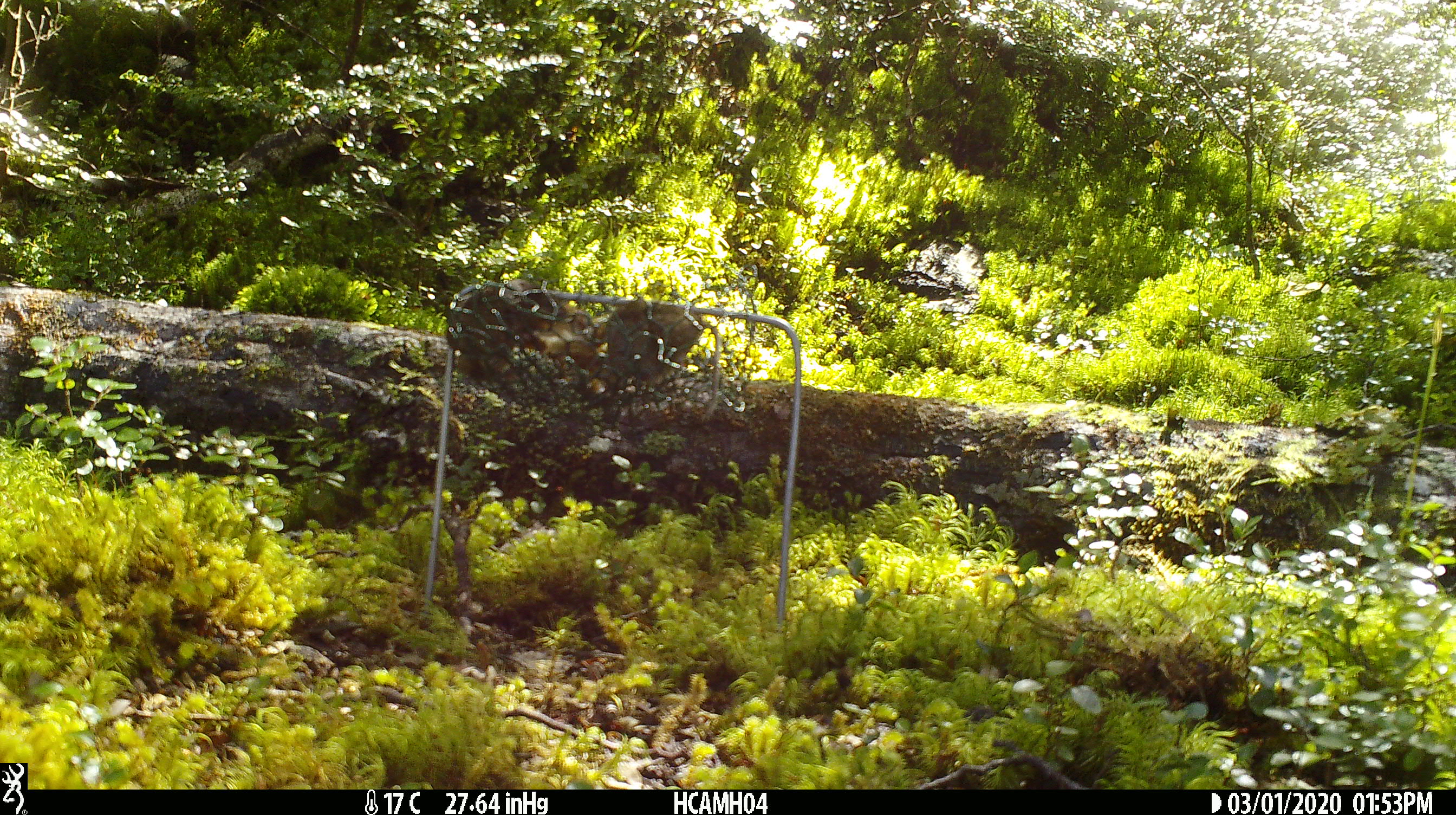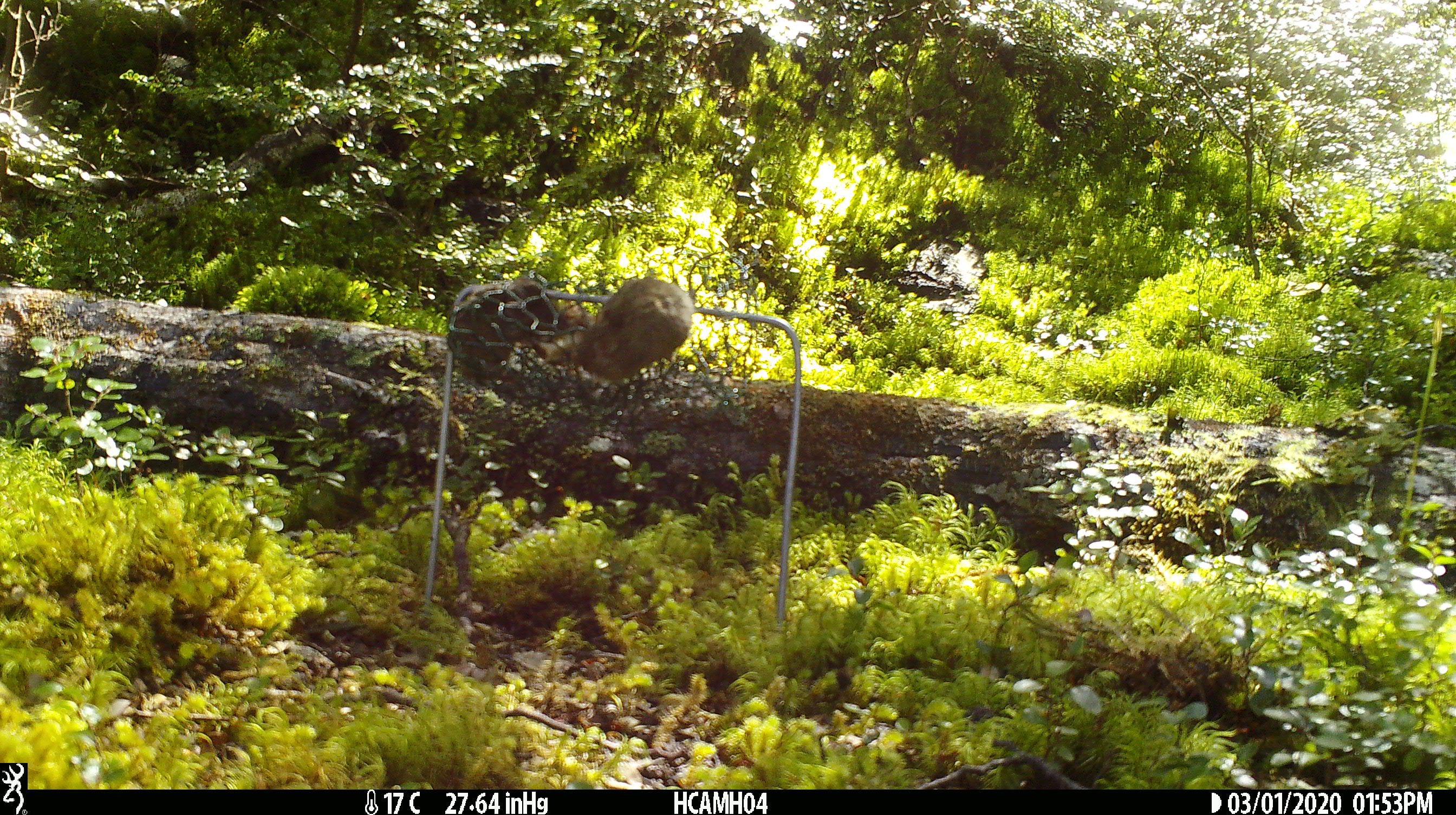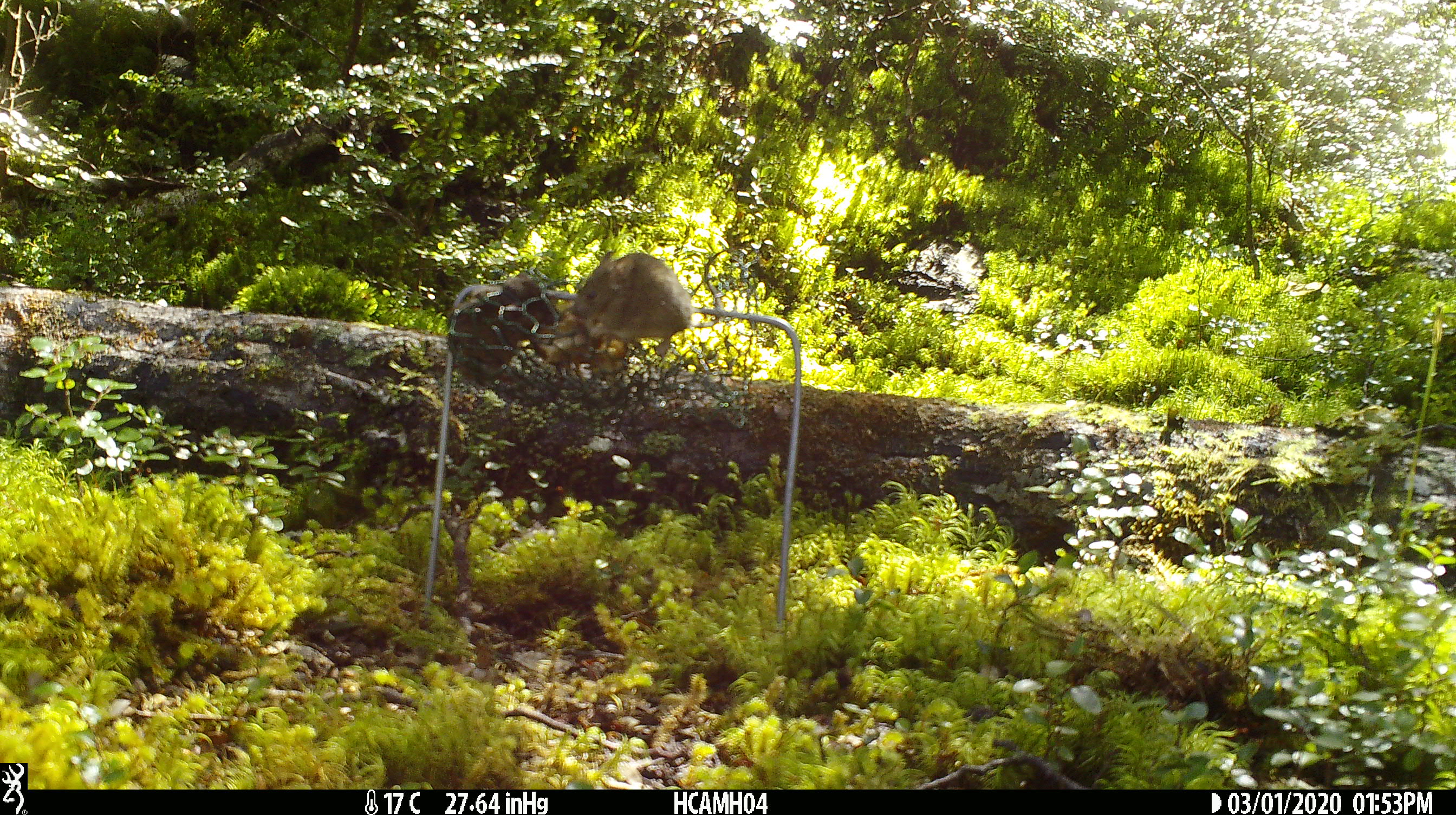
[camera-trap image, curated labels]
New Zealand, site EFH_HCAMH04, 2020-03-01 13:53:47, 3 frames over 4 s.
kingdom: Animalia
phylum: Chordata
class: Mammalia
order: Rodentia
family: Muridae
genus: Mus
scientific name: Mus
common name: mouse